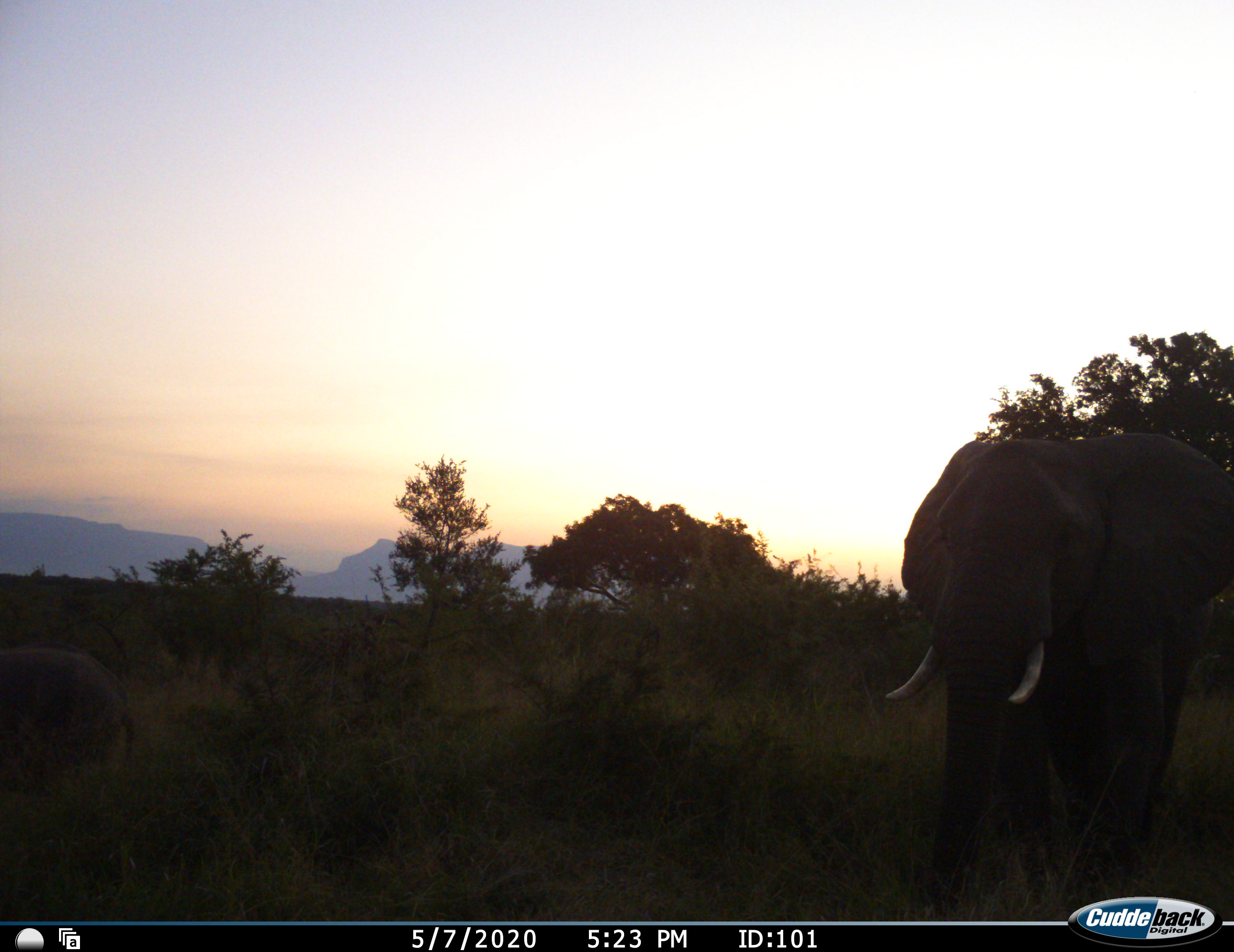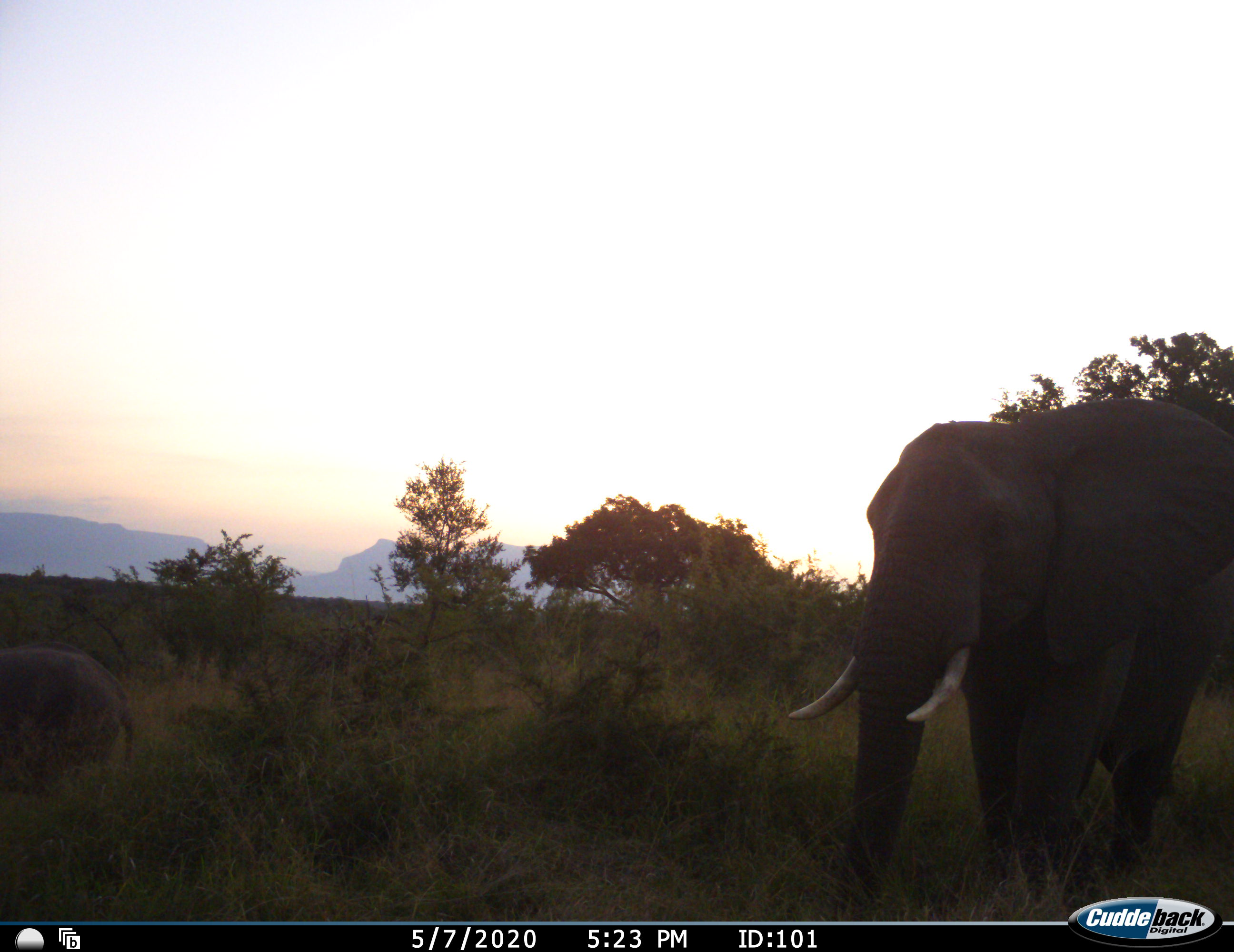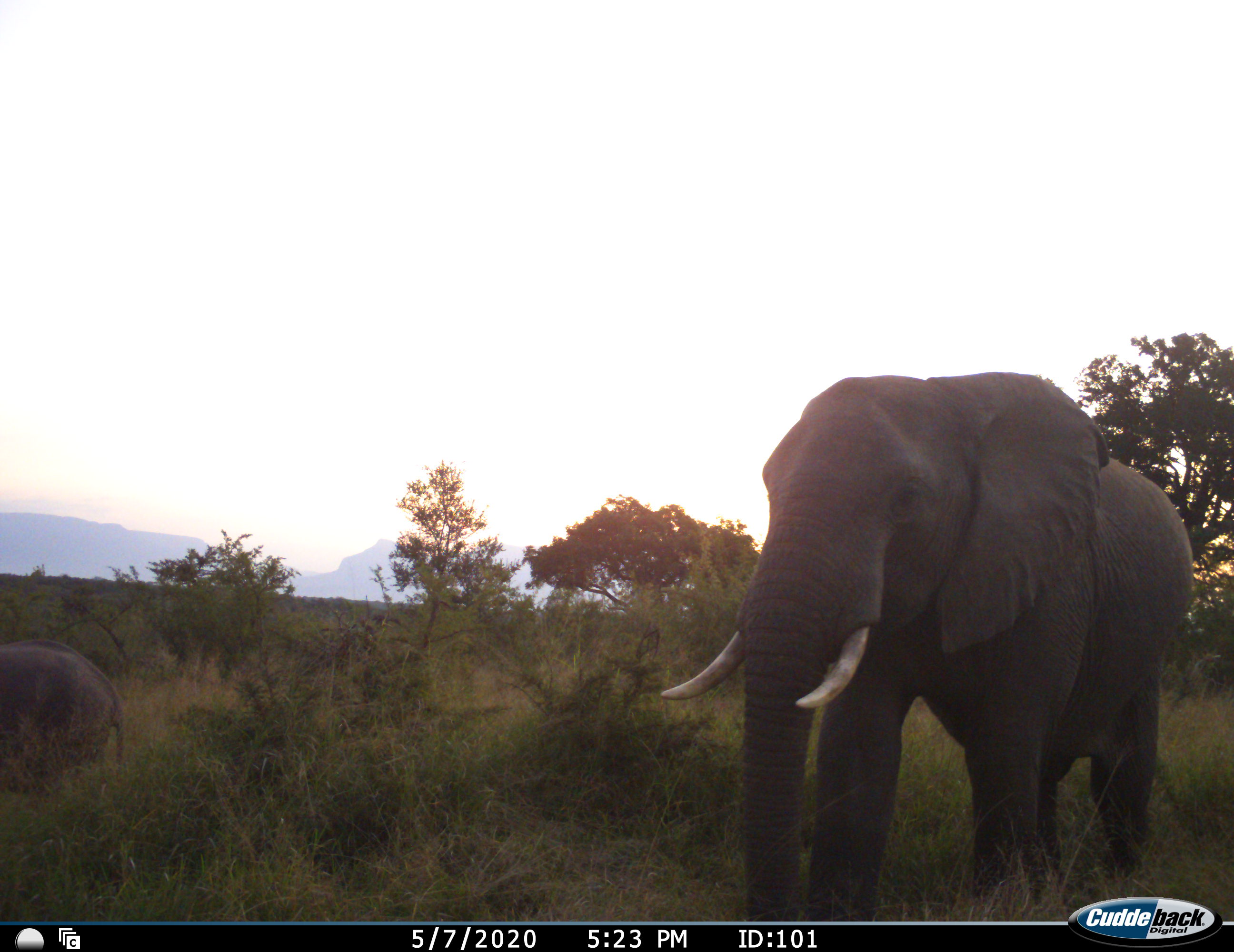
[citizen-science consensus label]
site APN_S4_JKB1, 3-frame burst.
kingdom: Animalia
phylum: Chordata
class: Mammalia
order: Proboscidea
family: Elephantidae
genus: Loxodonta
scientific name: Loxodonta africana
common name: african bush elephant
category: elephant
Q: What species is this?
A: Elephant (african bush elephant) (Loxodonta africana).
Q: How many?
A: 2.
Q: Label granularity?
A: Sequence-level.